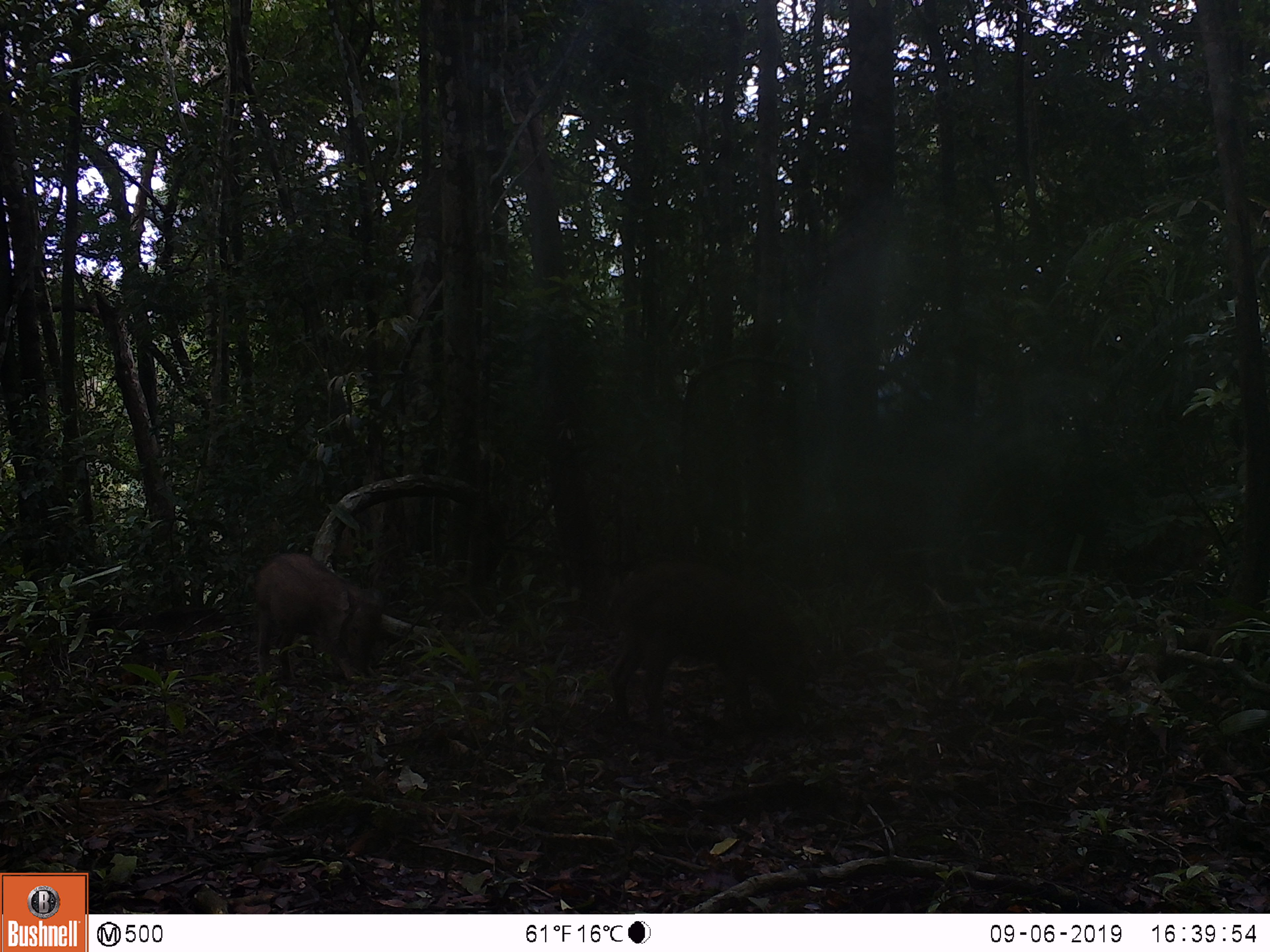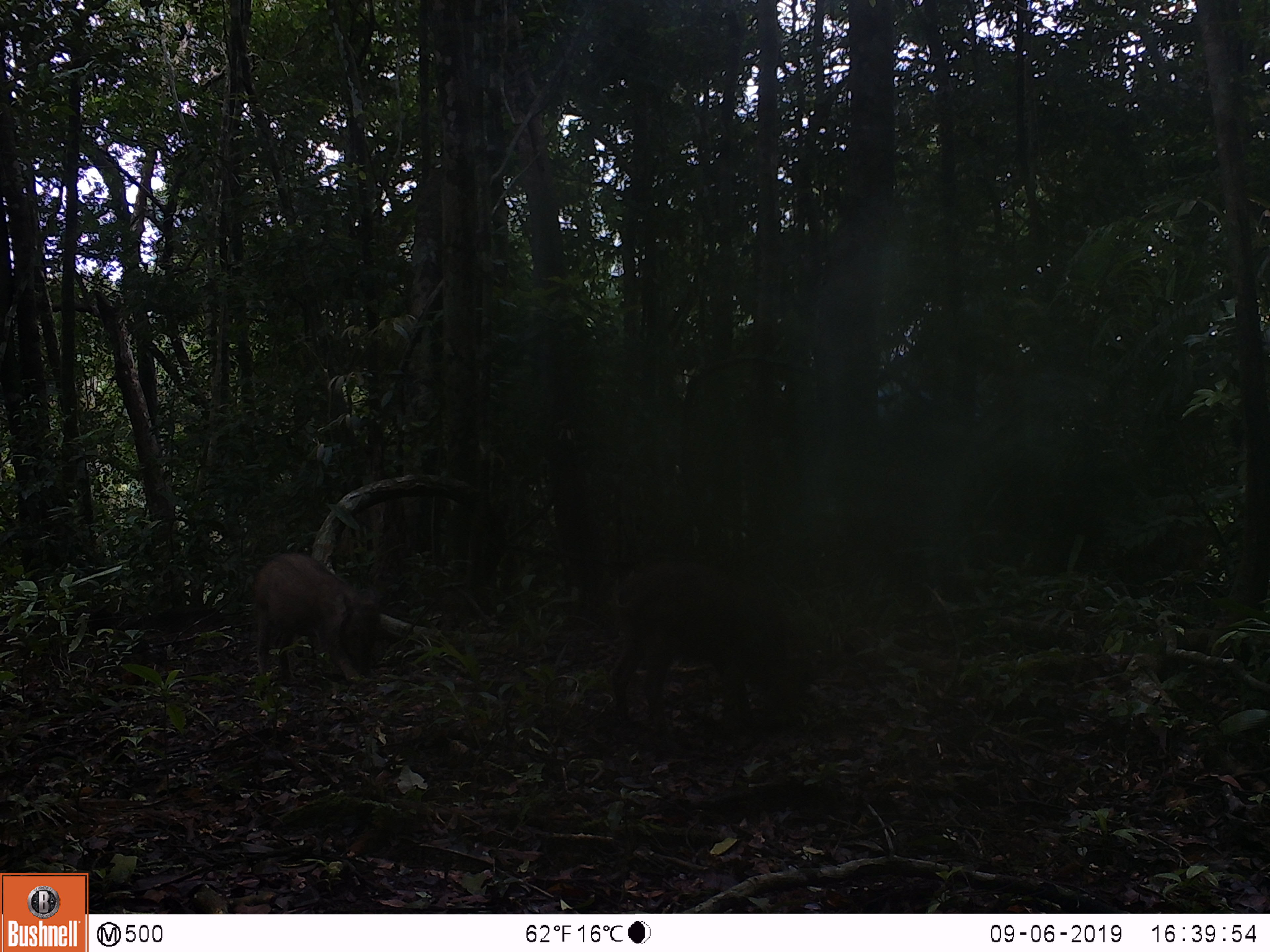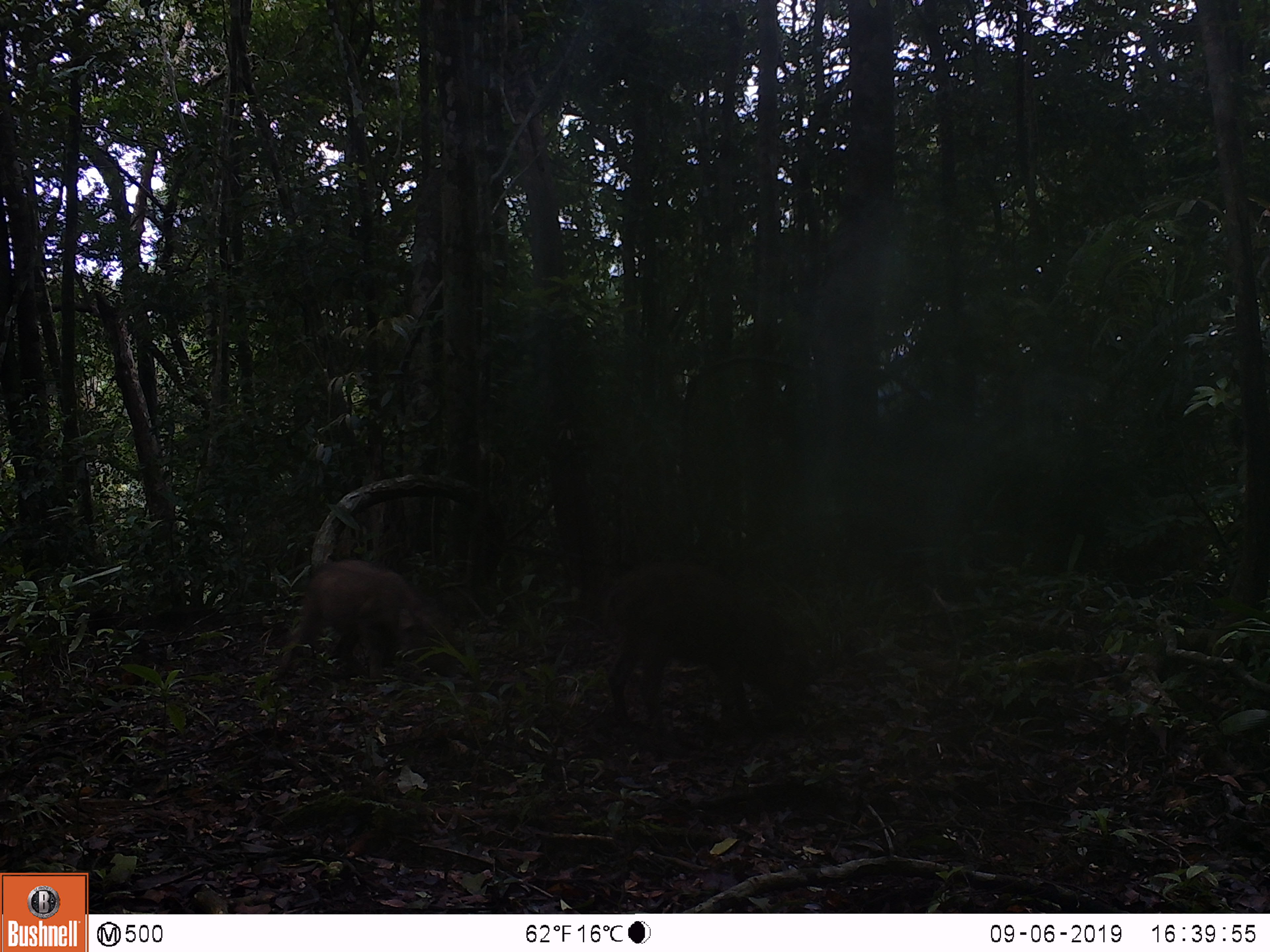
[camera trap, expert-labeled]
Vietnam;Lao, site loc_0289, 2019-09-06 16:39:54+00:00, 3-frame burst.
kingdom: Animalia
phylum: Chordata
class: Mammalia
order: Artiodactyla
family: Suidae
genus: Sus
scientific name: Sus scrofa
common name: eurasian wild pig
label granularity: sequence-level